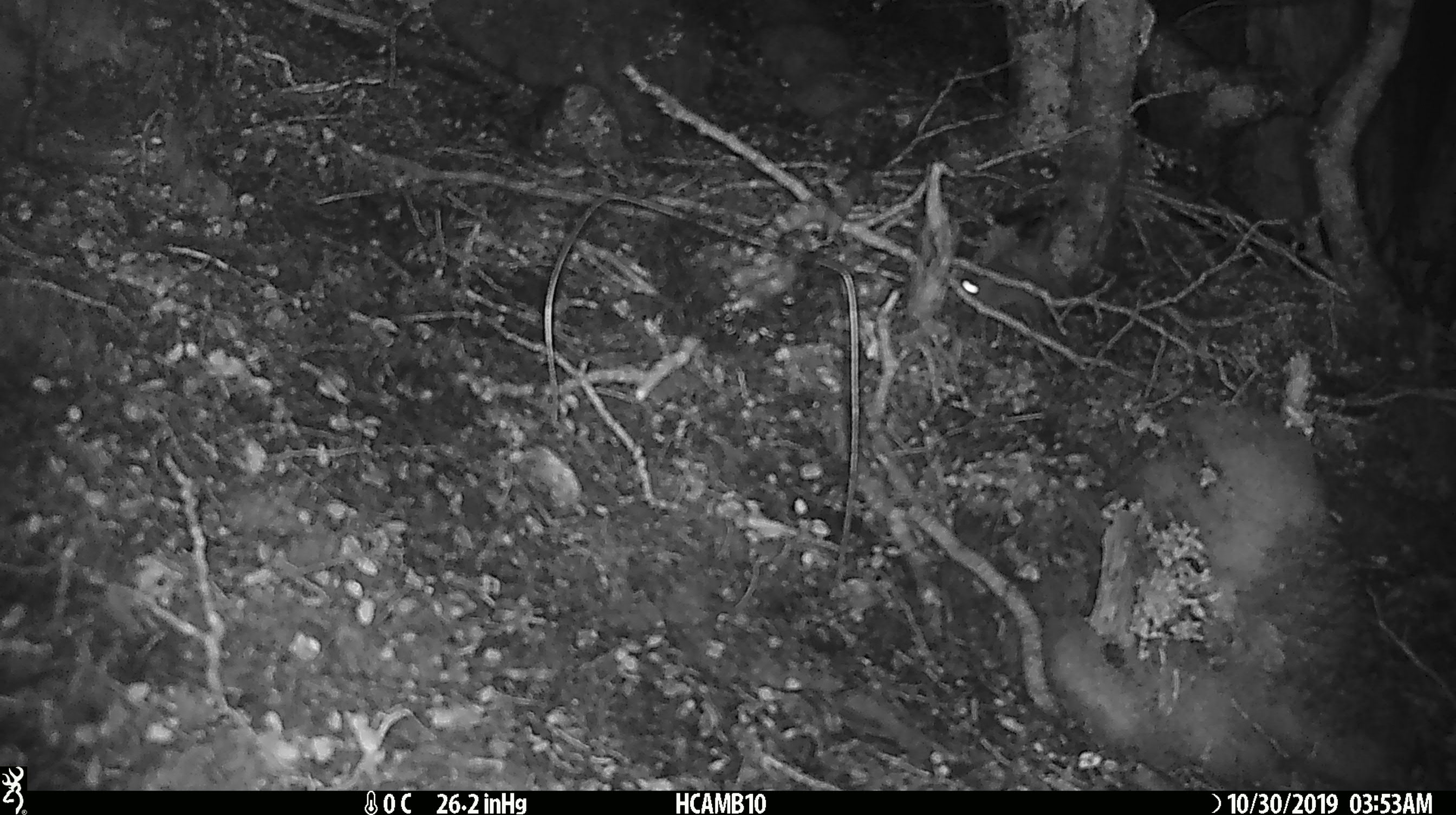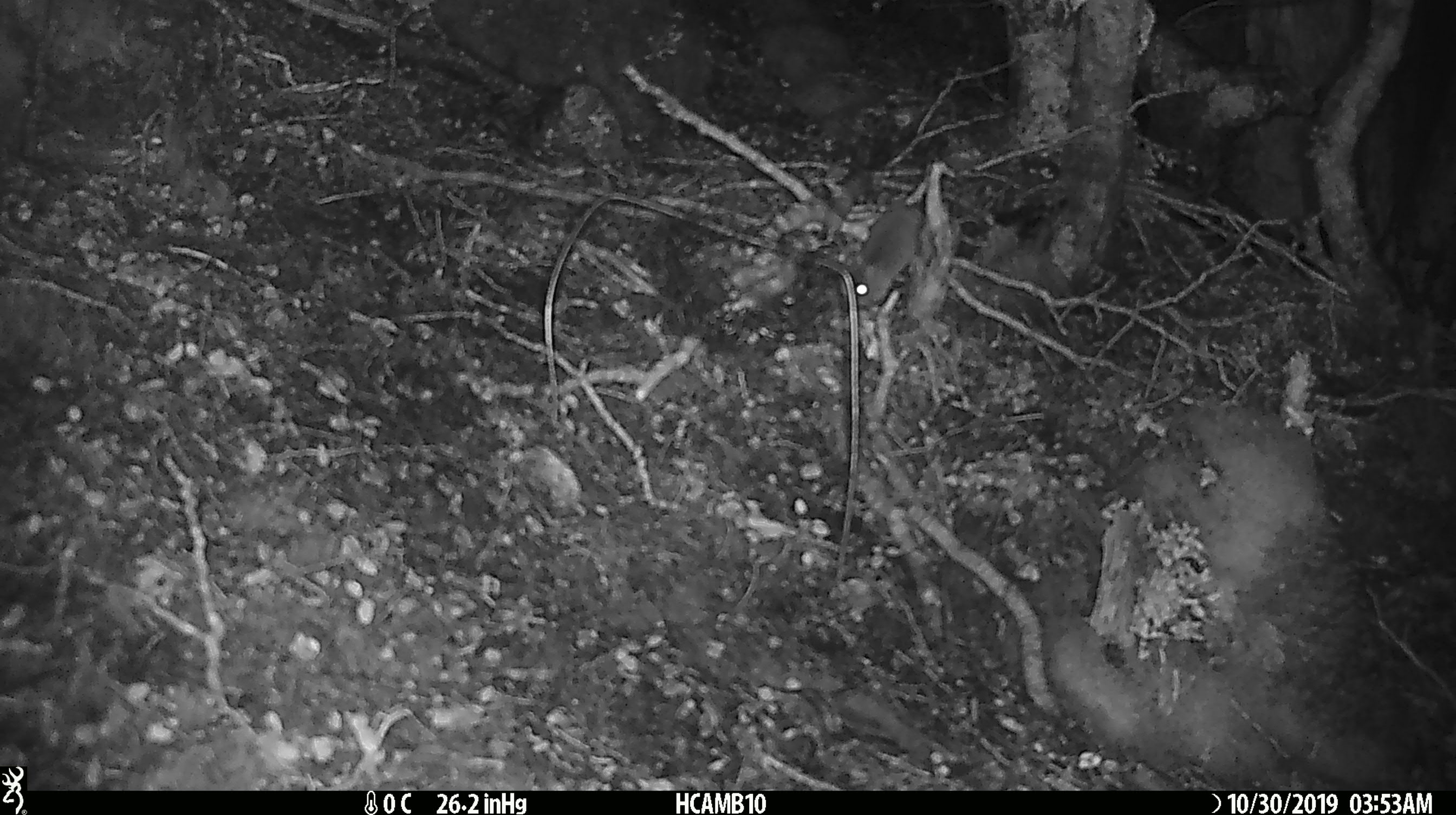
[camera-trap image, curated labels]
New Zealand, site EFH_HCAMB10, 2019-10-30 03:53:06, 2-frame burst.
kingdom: Animalia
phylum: Chordata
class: Mammalia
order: Rodentia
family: Muridae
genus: Mus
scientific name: Mus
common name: mouse